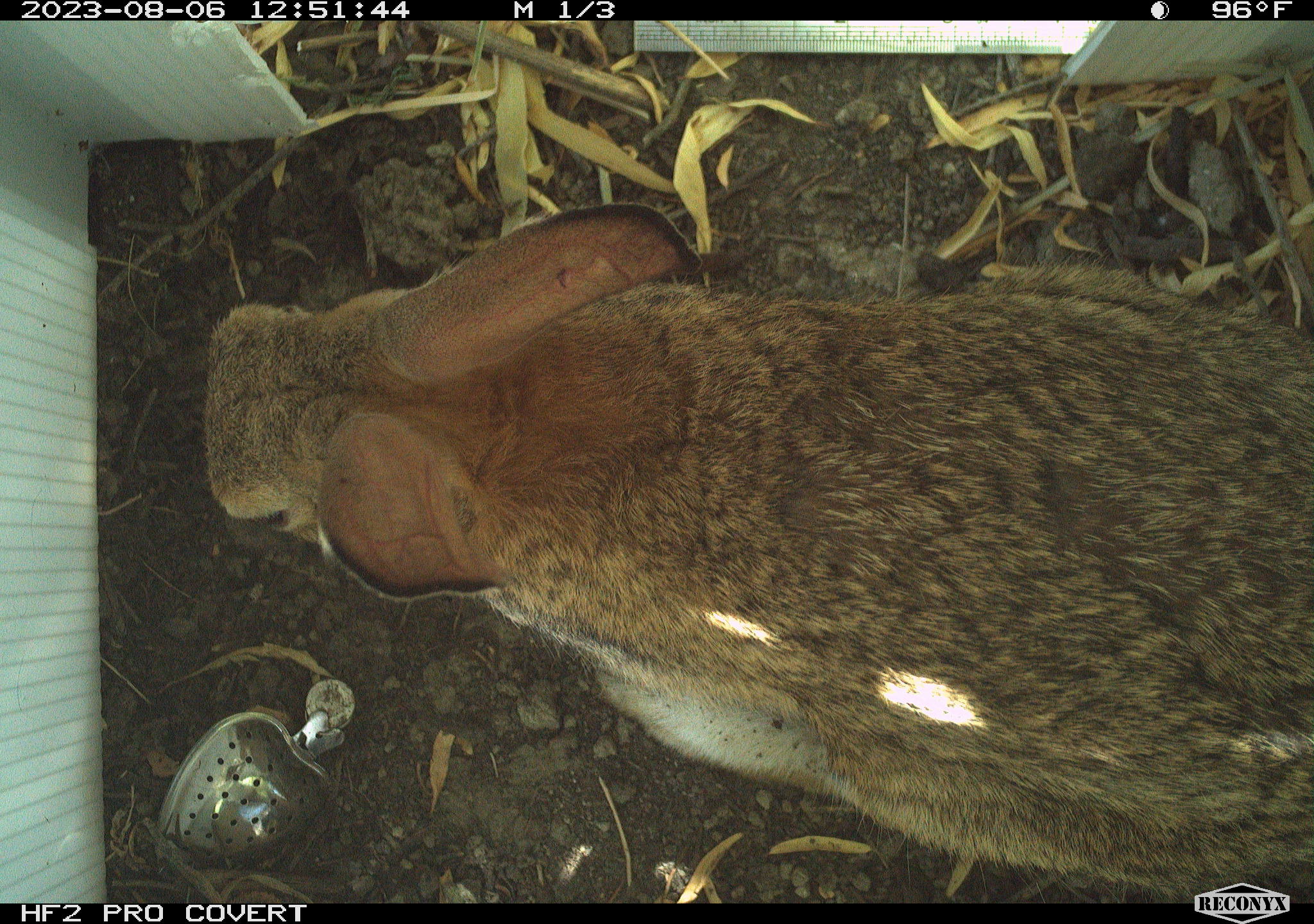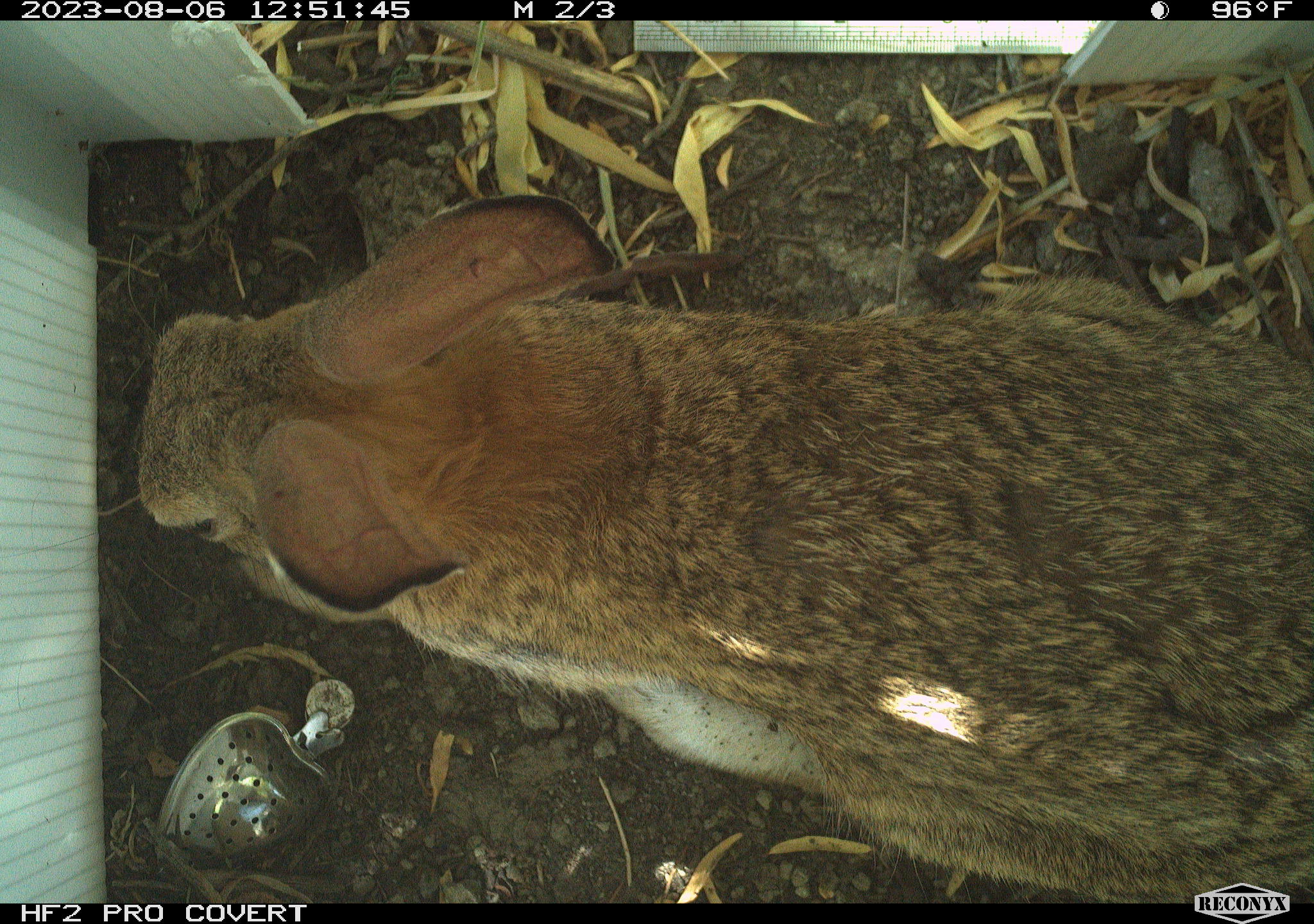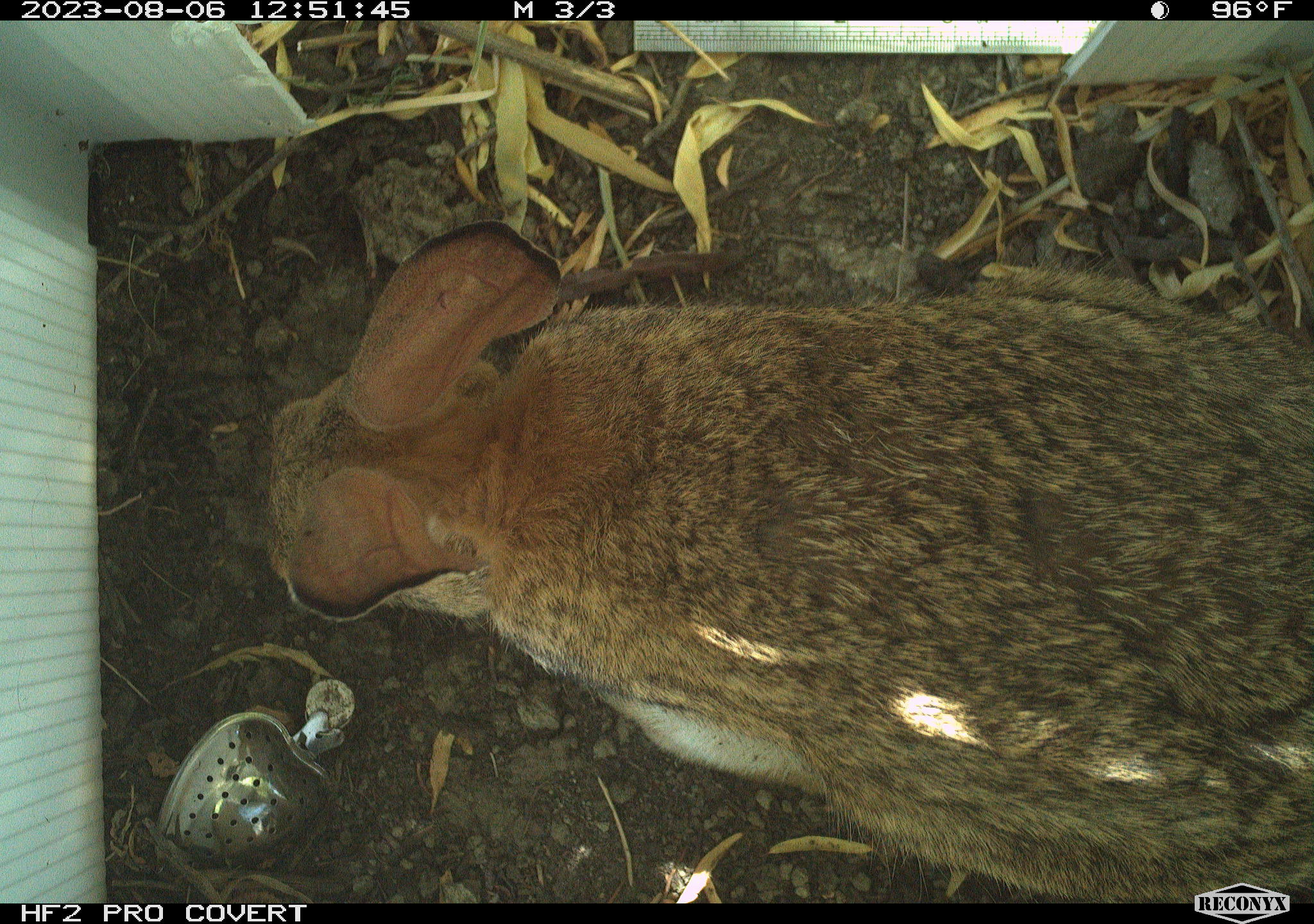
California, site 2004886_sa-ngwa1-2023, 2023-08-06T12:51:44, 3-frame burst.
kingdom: Animalia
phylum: Chordata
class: Mammalia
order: Lagomorpha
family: Leporidae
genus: Sylvilagus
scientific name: Sylvilagus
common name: cottontail rabbits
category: sylvilagus species